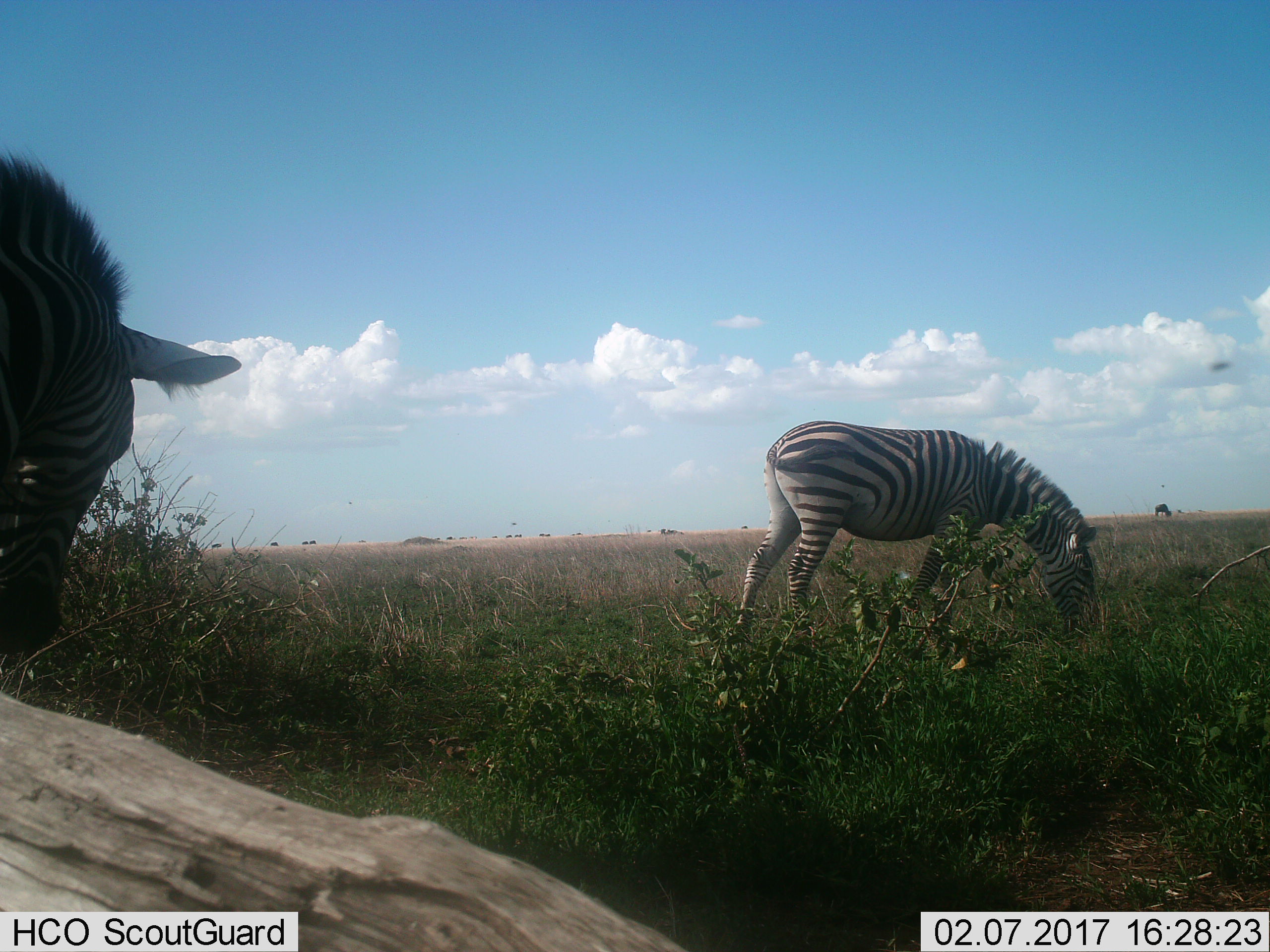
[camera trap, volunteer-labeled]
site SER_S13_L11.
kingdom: Animalia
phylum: Chordata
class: Mammalia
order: Artiodactyla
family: Bovidae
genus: Connochaetes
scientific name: Connochaetes taurinus taurinus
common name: blue wildebeest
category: wildebeestblue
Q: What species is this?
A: Wildebeestblue (blue wildebeest) (Connochaetes taurinus taurinus).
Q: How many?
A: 11-50.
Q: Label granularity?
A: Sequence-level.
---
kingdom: Animalia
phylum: Chordata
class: Mammalia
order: Perissodactyla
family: Equidae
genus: Equus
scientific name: Equus quagga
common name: plains zebra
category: zebraplains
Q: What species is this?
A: Zebraplains (plains zebra) (Equus quagga).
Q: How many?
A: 2.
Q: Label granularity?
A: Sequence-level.